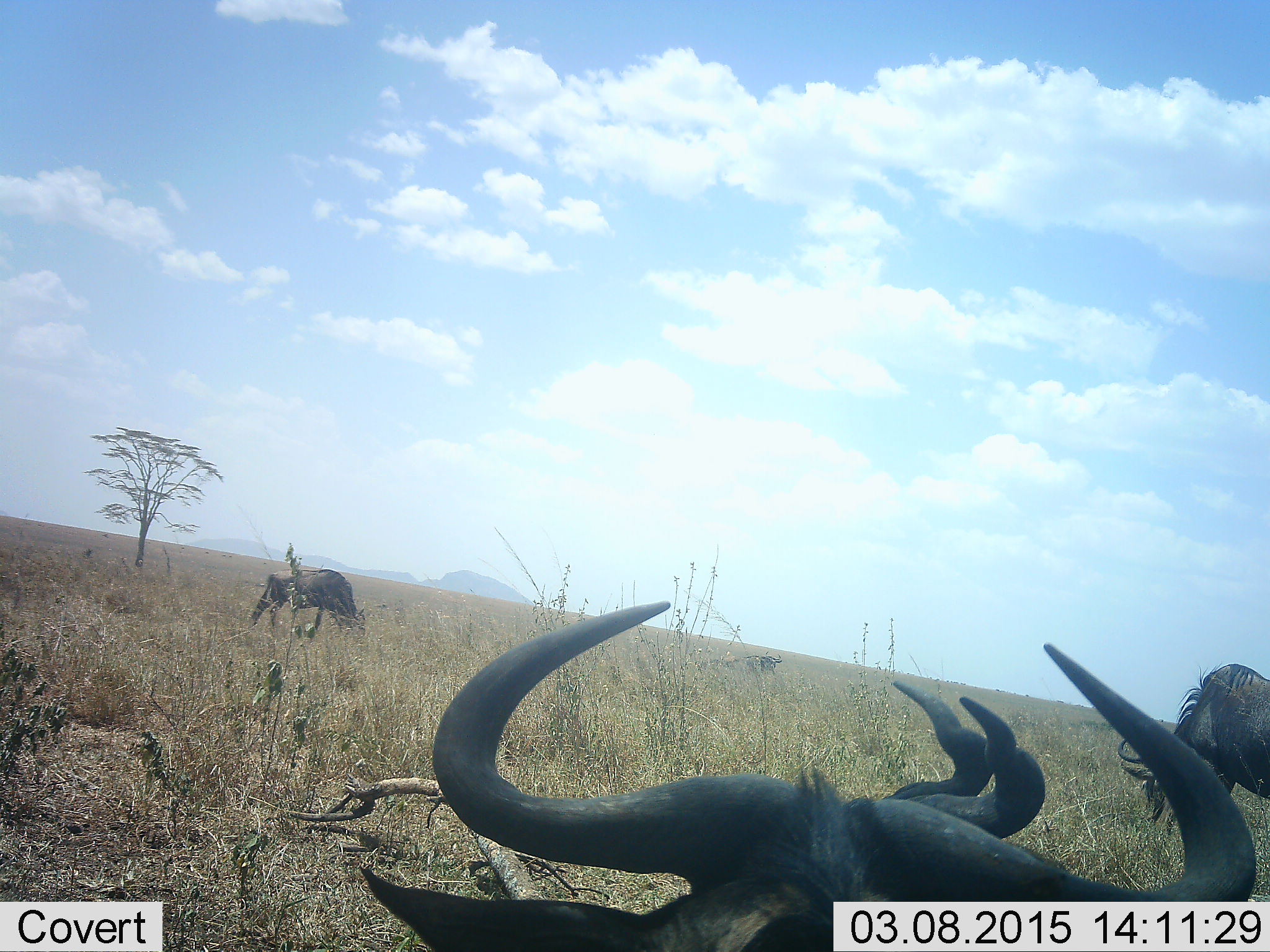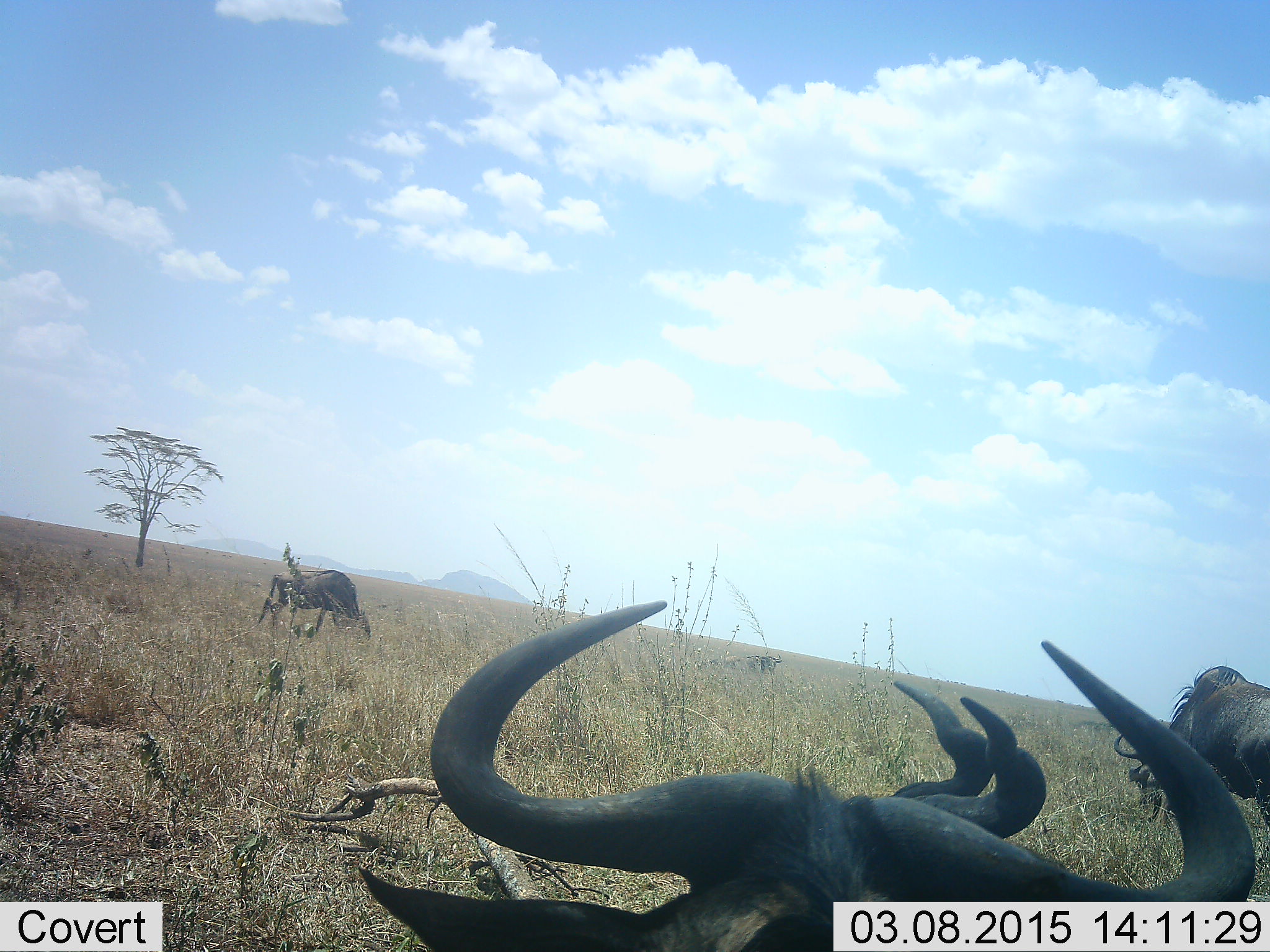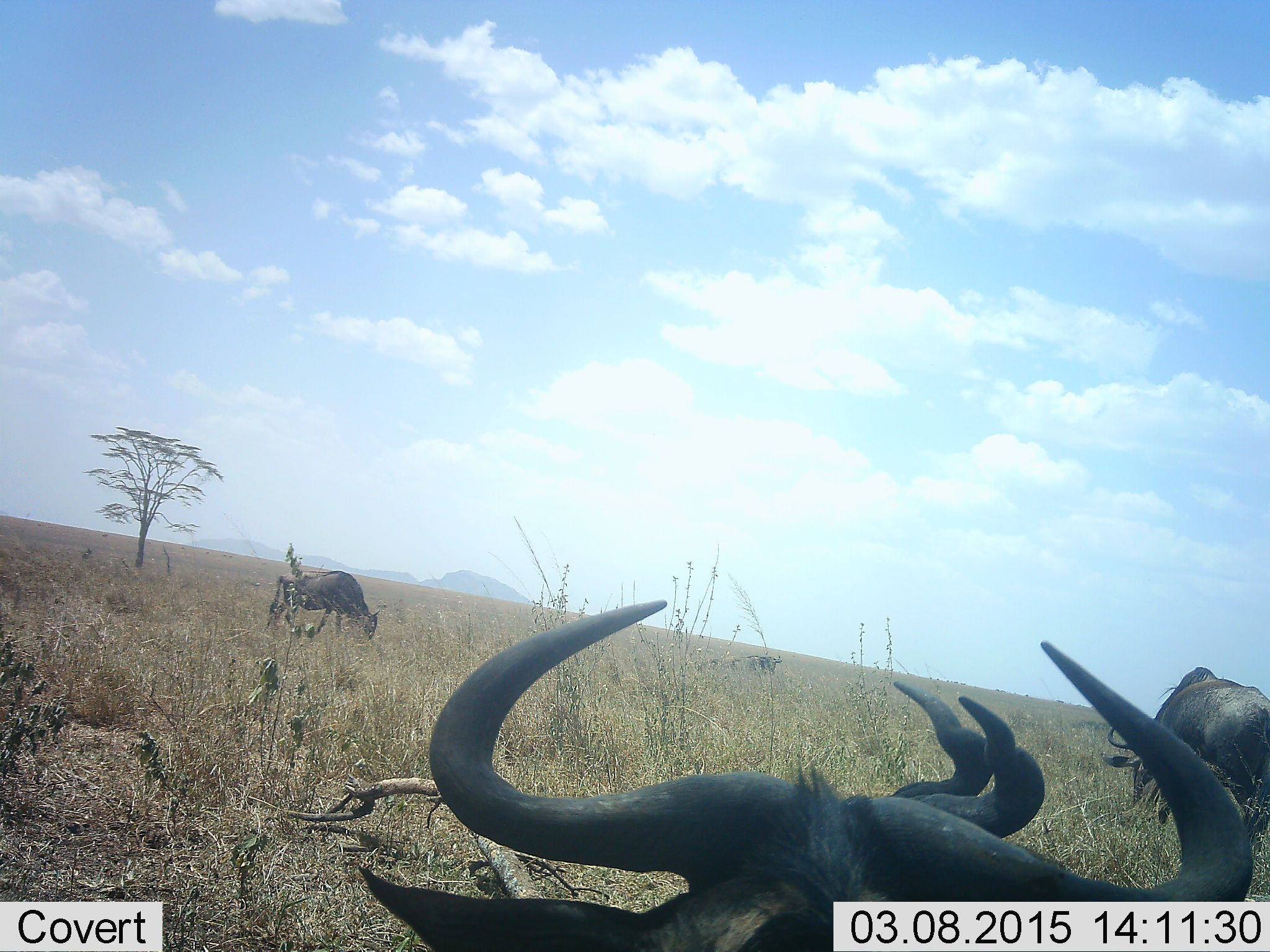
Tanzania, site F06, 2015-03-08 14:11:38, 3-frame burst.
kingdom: Animalia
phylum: Chordata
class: Mammalia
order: Artiodactyla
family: Bovidae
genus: Connochaetes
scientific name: Connochaetes taurinus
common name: blue wildebeest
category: wildebeest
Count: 5.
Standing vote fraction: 50%.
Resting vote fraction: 40%.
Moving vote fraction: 30%.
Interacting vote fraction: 0%.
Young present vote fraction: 0%.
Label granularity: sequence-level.